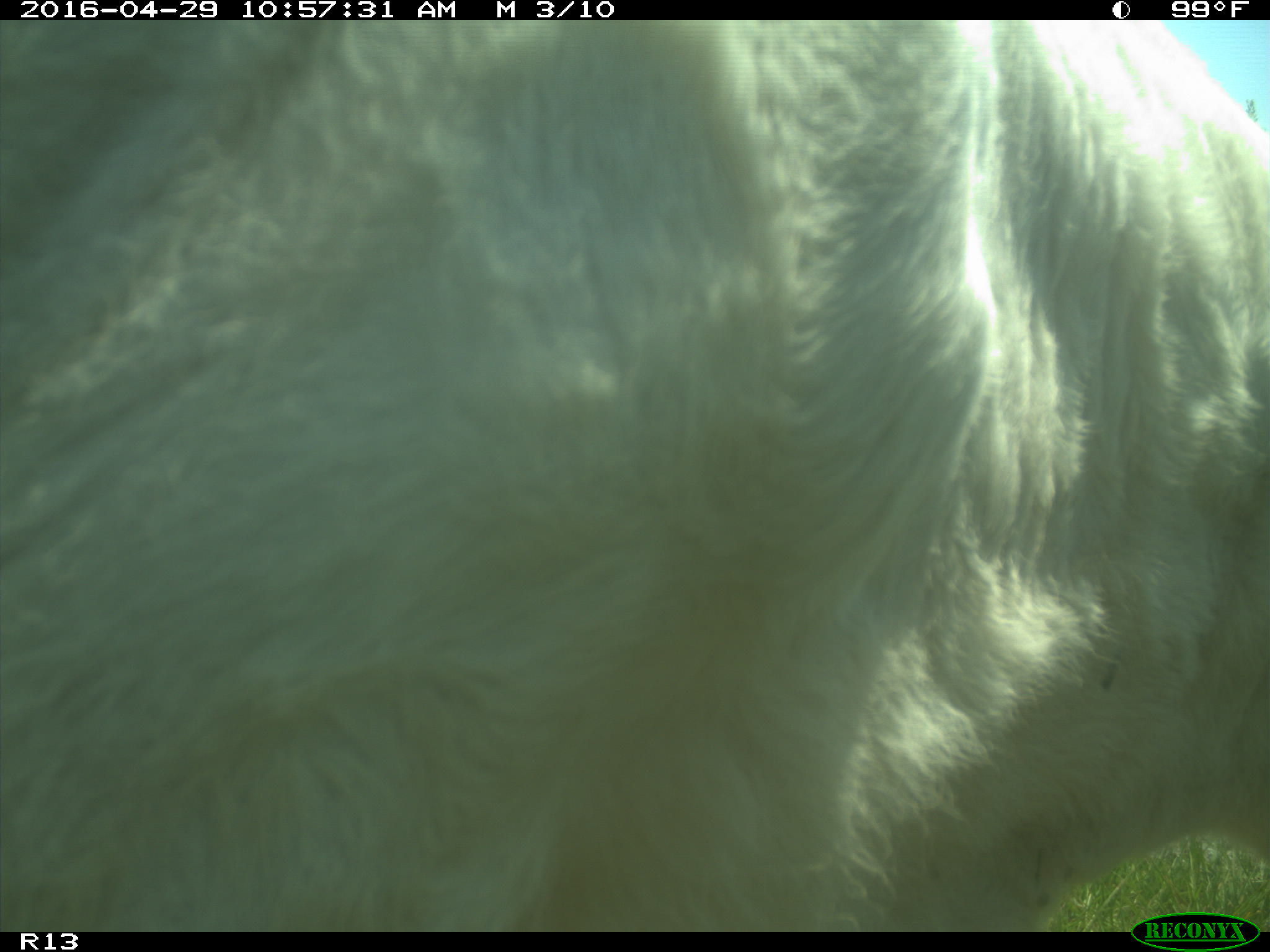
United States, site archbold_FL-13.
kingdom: Animalia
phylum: Chordata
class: Mammalia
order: Artiodactyla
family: Bovidae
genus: Bos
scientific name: Bos taurus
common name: domestic cow